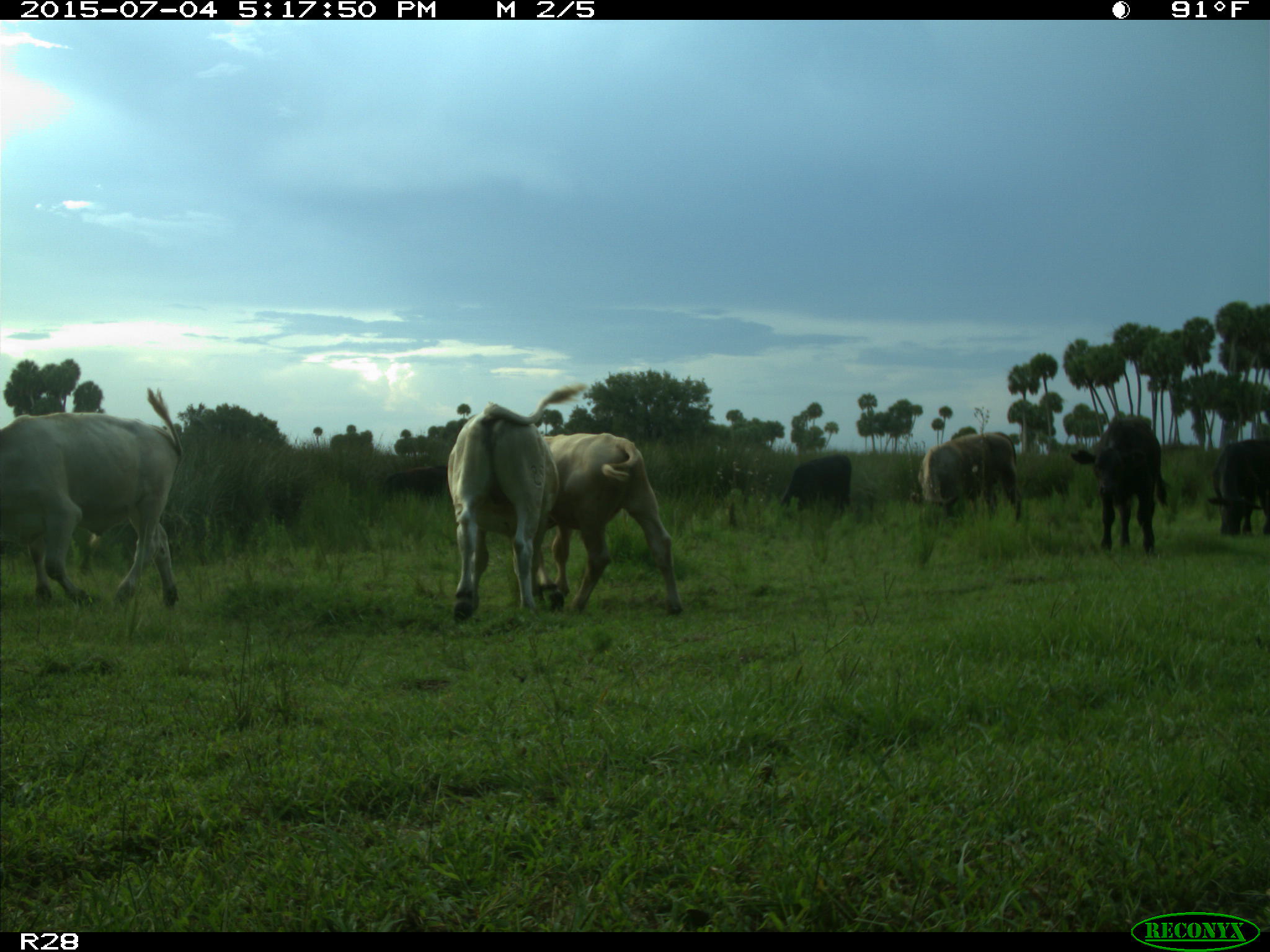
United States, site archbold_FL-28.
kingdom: Animalia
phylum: Chordata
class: Mammalia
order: Artiodactyla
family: Bovidae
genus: Bos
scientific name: Bos taurus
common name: domestic cow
Bos taurus (domestic cow).